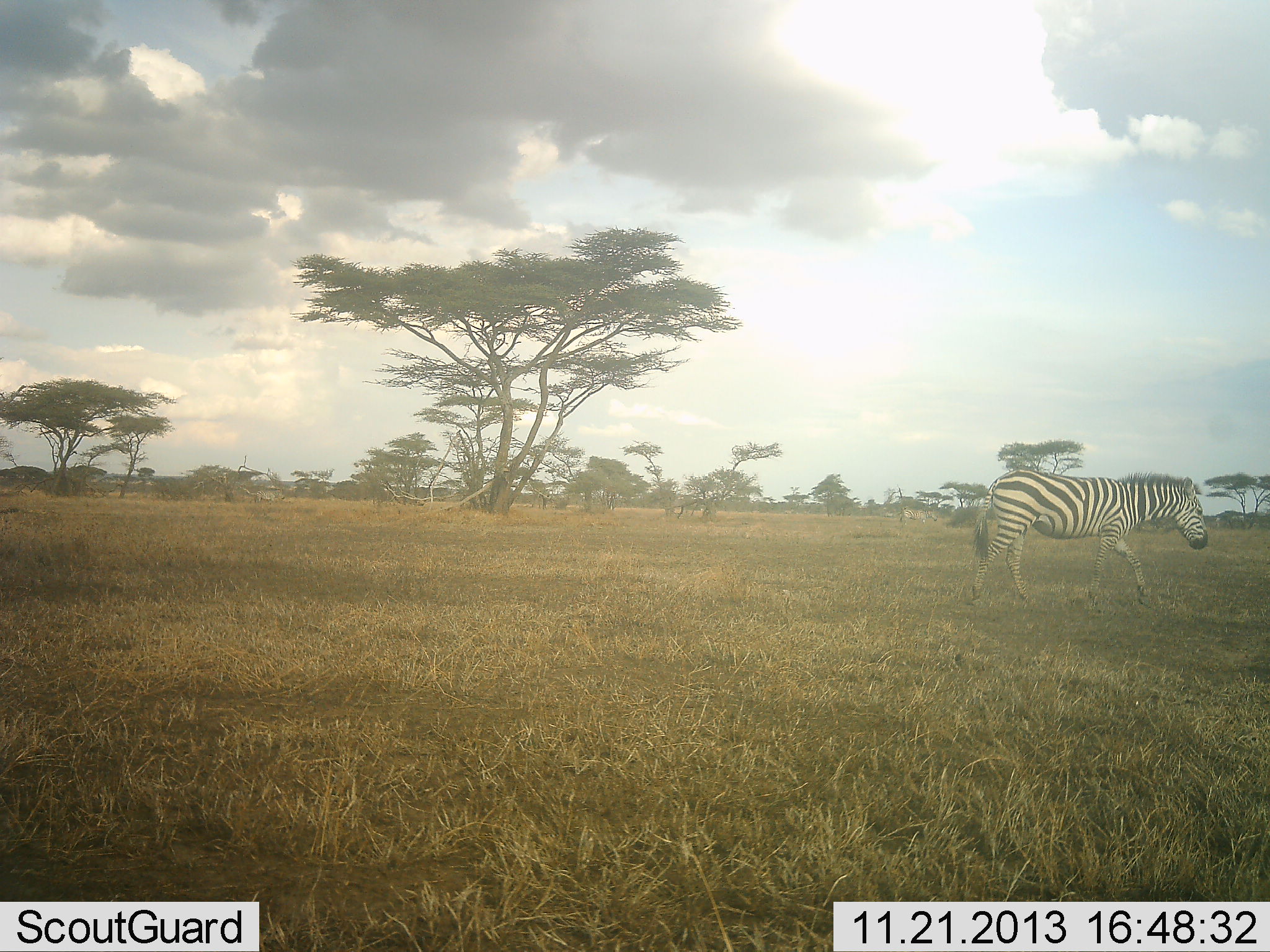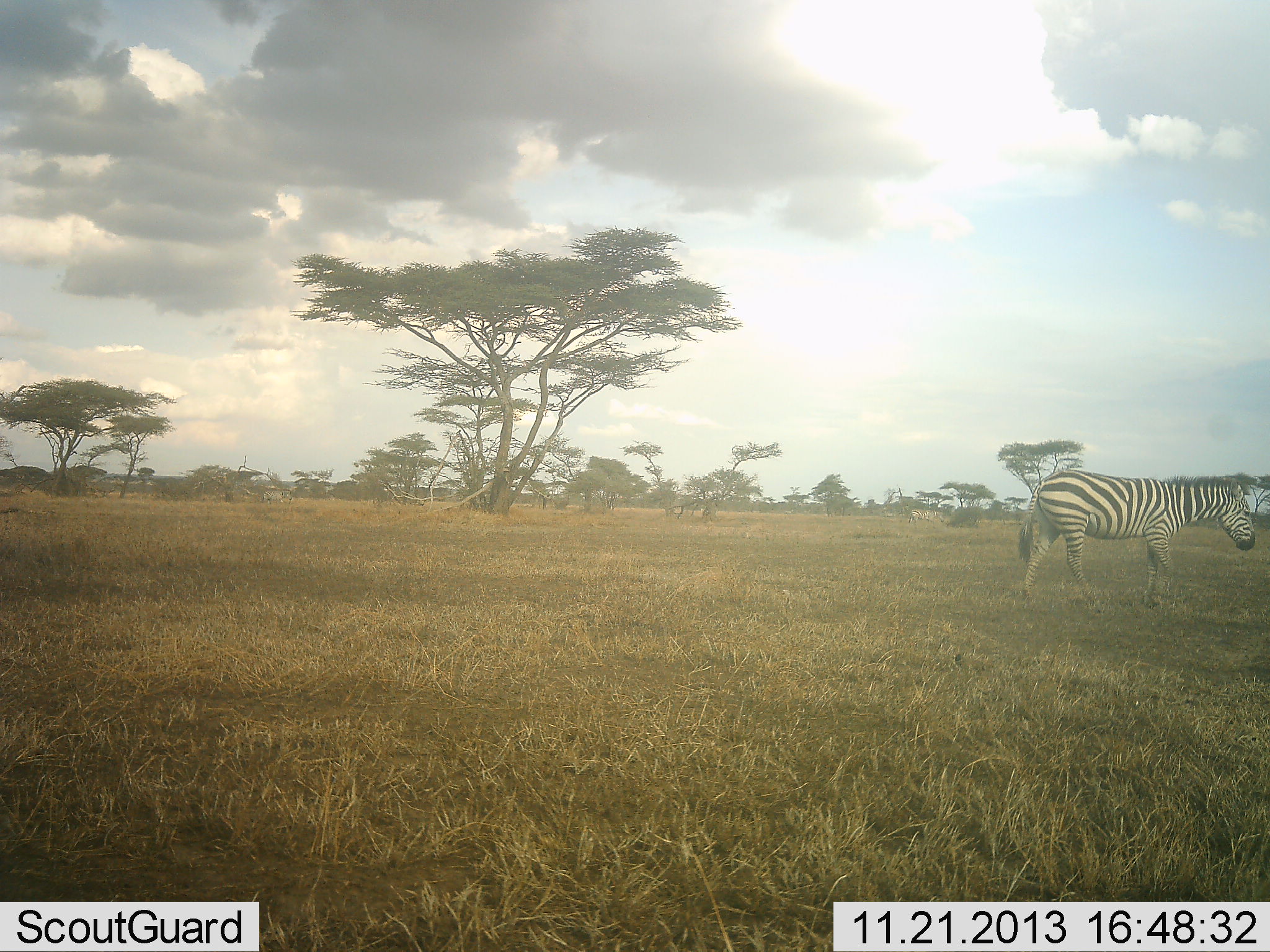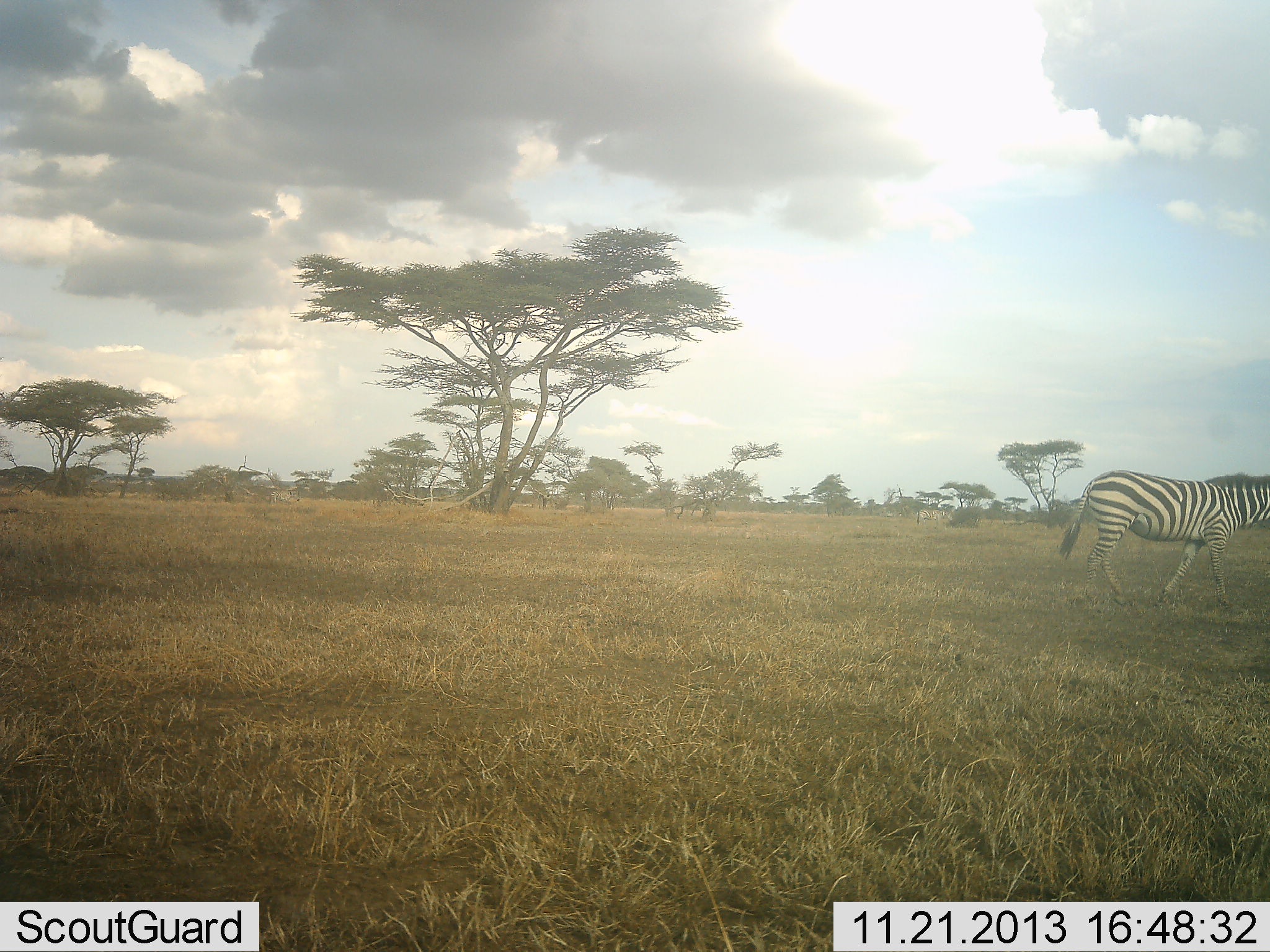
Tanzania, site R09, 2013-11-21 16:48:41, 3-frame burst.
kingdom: Animalia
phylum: Chordata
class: Mammalia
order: Perissodactyla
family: Equidae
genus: Equus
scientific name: Equus quagga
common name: plains zebra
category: zebra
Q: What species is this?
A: Zebra (plains zebra) (Equus quagga).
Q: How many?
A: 1.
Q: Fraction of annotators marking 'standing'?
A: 0%.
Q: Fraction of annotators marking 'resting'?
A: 0%.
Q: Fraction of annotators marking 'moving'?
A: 100%.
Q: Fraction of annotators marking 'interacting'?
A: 0%.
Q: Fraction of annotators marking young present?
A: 0%.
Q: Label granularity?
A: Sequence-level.